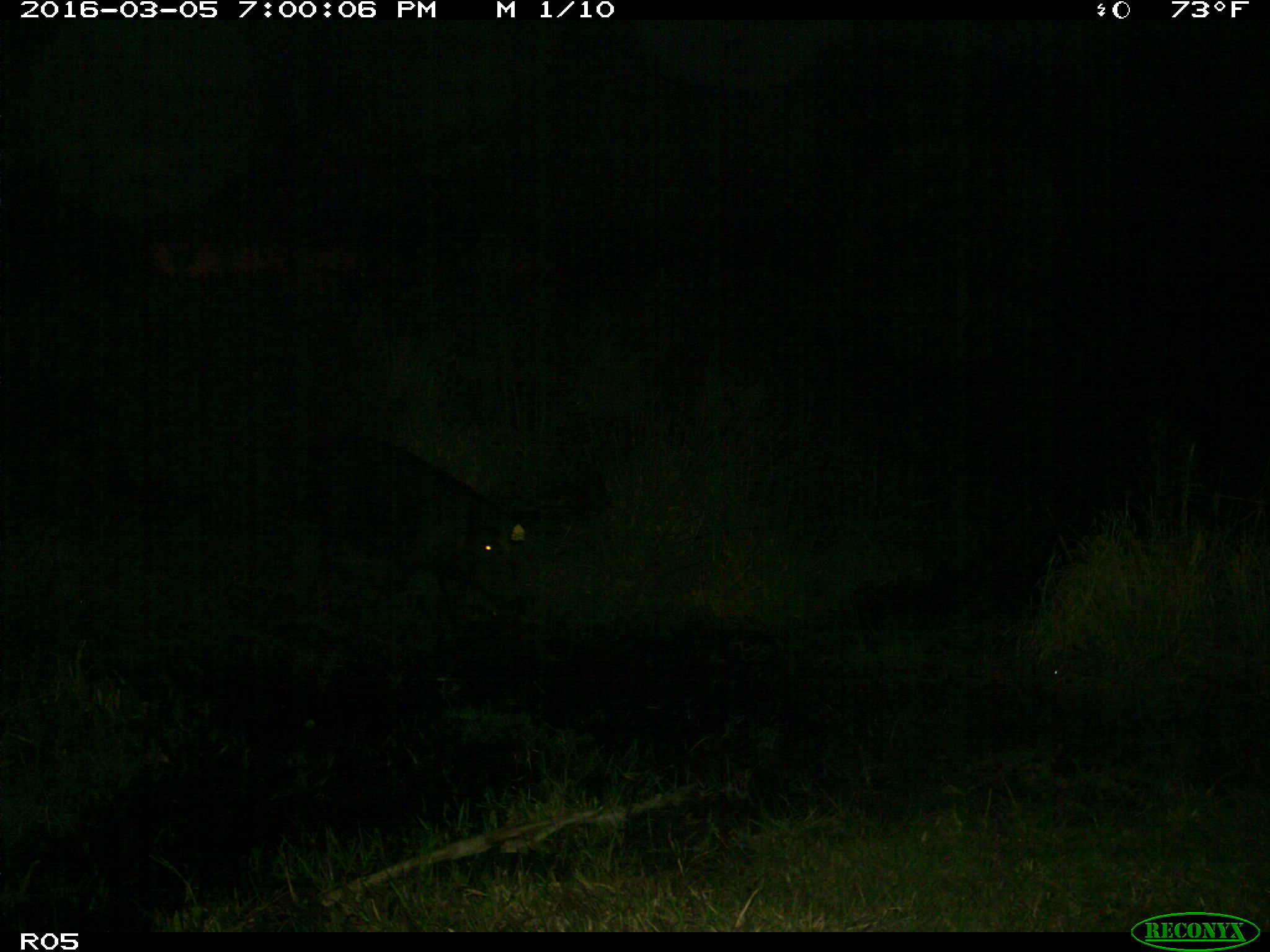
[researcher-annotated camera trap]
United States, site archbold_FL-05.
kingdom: Animalia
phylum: Chordata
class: Mammalia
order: Artiodactyla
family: Suidae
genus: Sus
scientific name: Sus scrofa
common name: wild boar